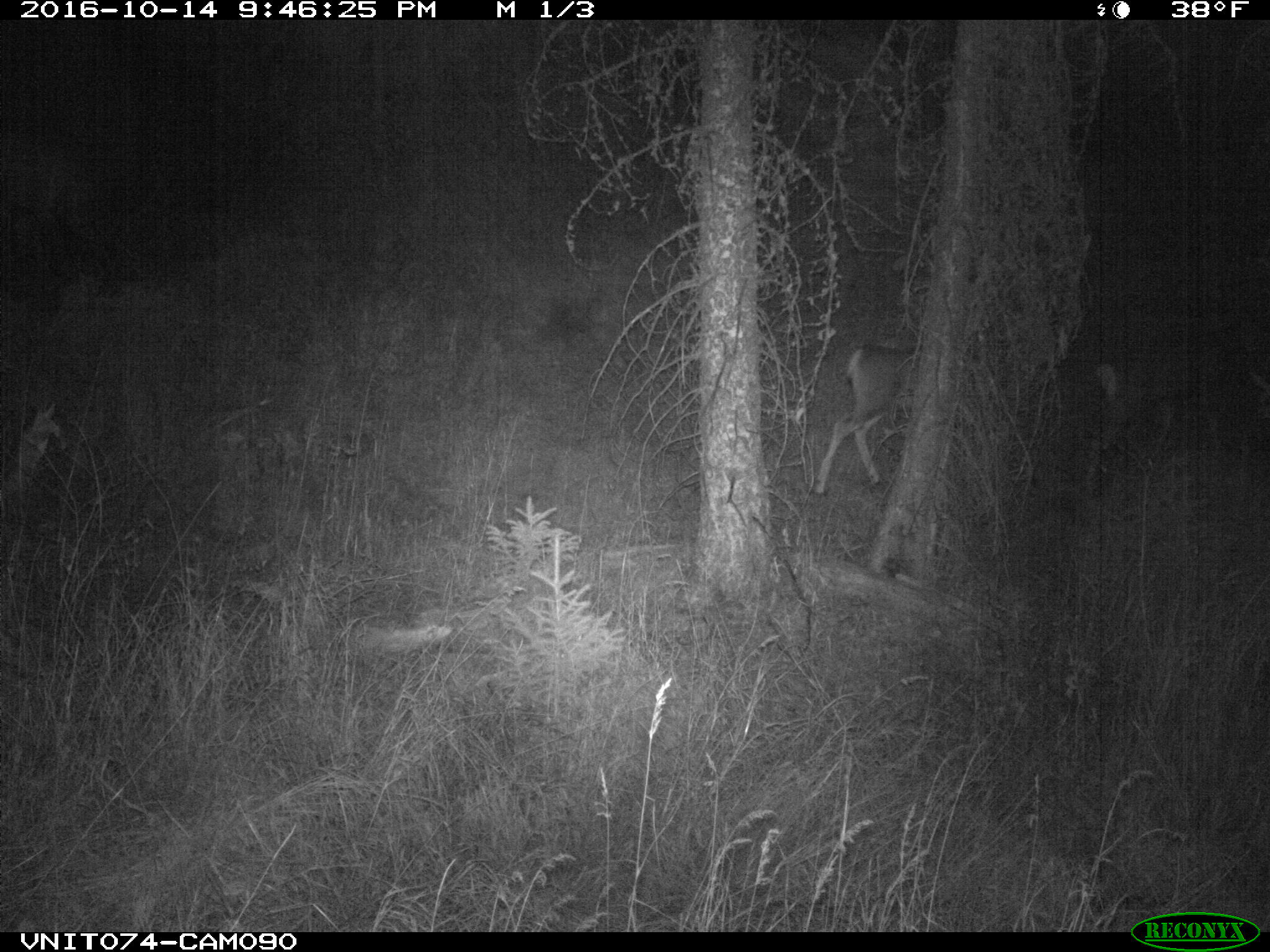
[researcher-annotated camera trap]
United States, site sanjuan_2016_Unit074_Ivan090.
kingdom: Animalia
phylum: Chordata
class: Mammalia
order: Artiodactyla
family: Cervidae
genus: Odocoileus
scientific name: Odocoileus hemionus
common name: mule deer